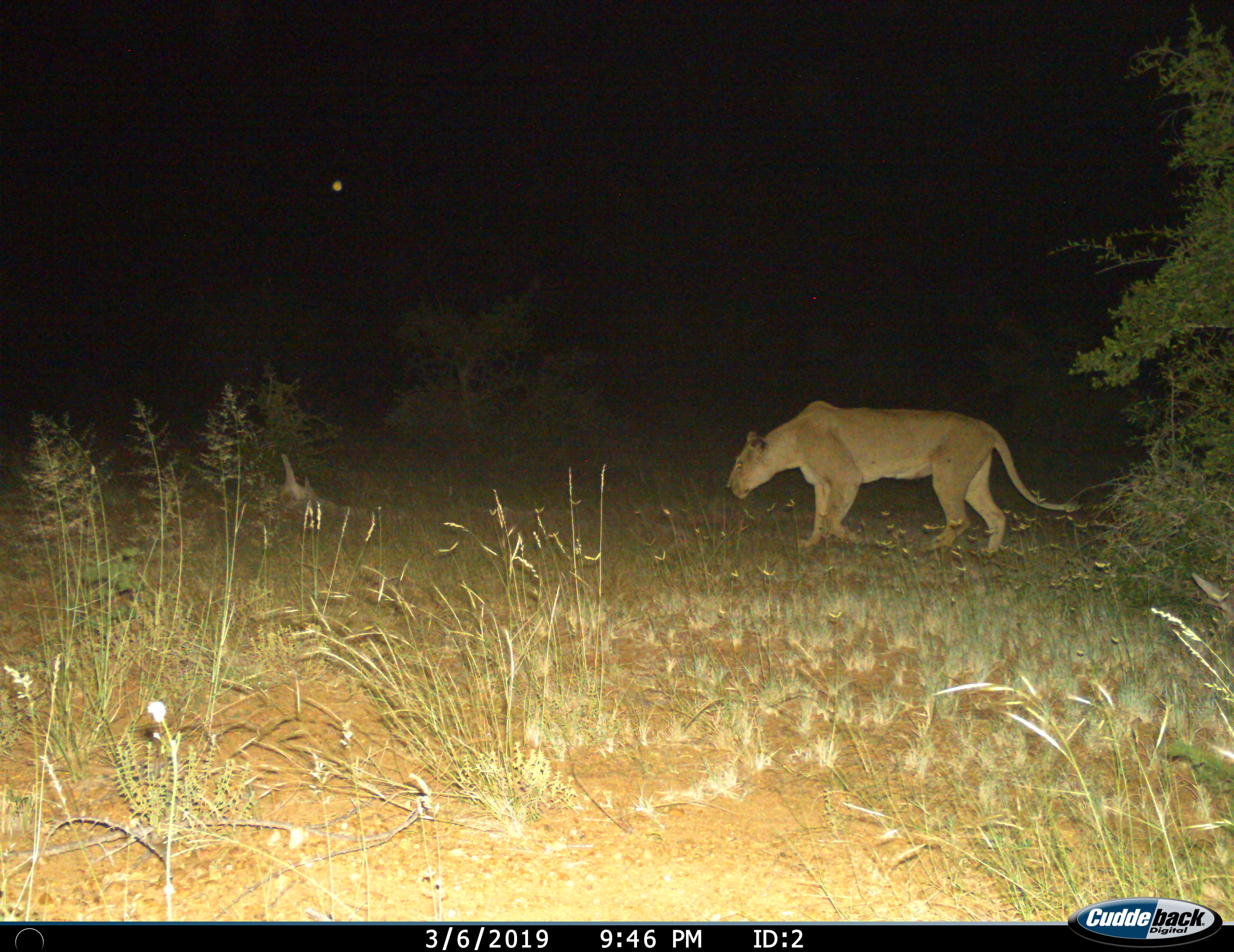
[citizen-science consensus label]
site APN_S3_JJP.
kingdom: Animalia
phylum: Chordata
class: Mammalia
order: Carnivora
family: Felidae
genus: Panthera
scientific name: Panthera leo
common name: lion female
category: lionfemale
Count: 1.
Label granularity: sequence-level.